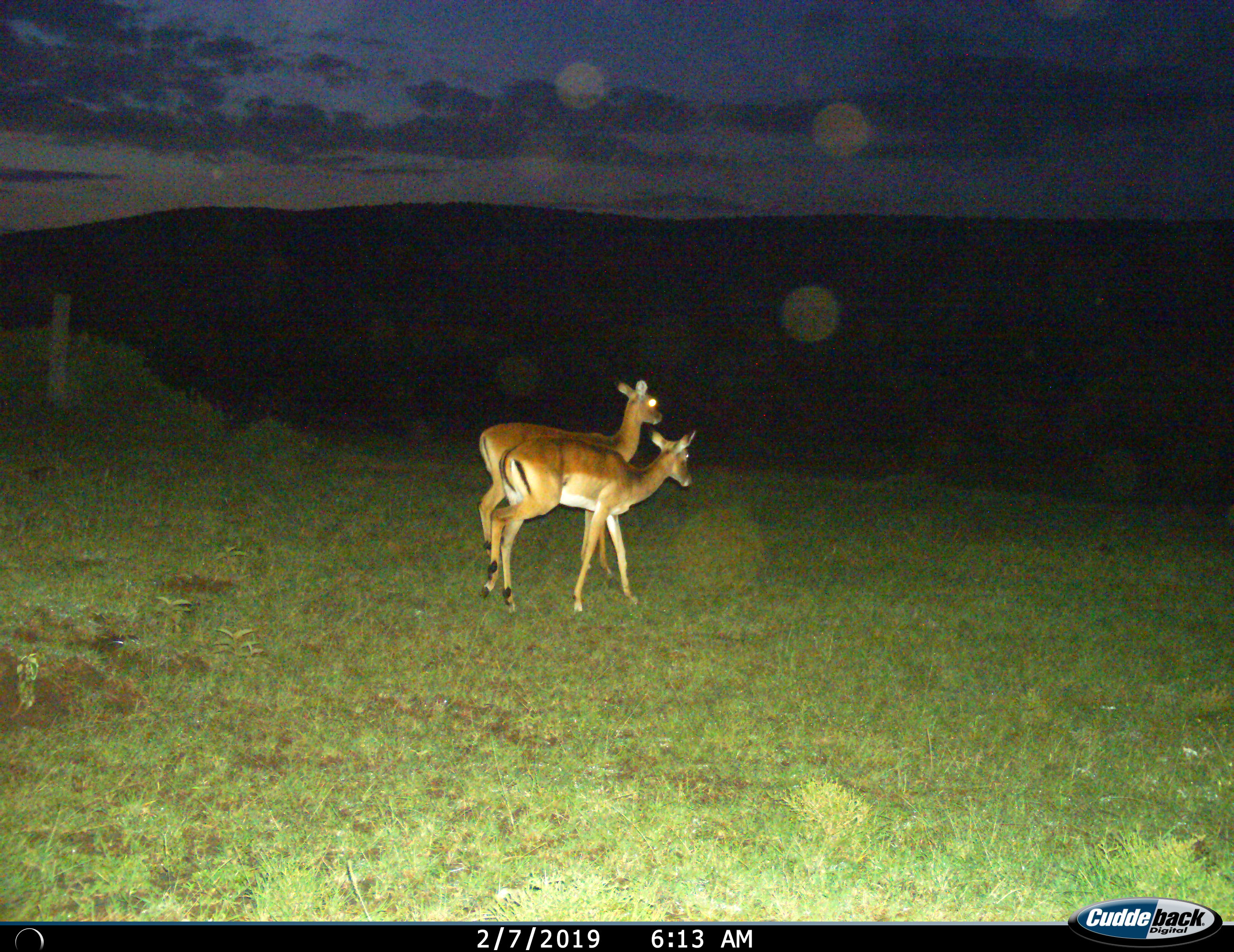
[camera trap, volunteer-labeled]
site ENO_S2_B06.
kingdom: Animalia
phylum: Chordata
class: Mammalia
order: Artiodactyla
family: Bovidae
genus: Aepyceros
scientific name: Aepyceros melampus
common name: impala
Impala (Aepyceros melampus), count 2. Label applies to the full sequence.